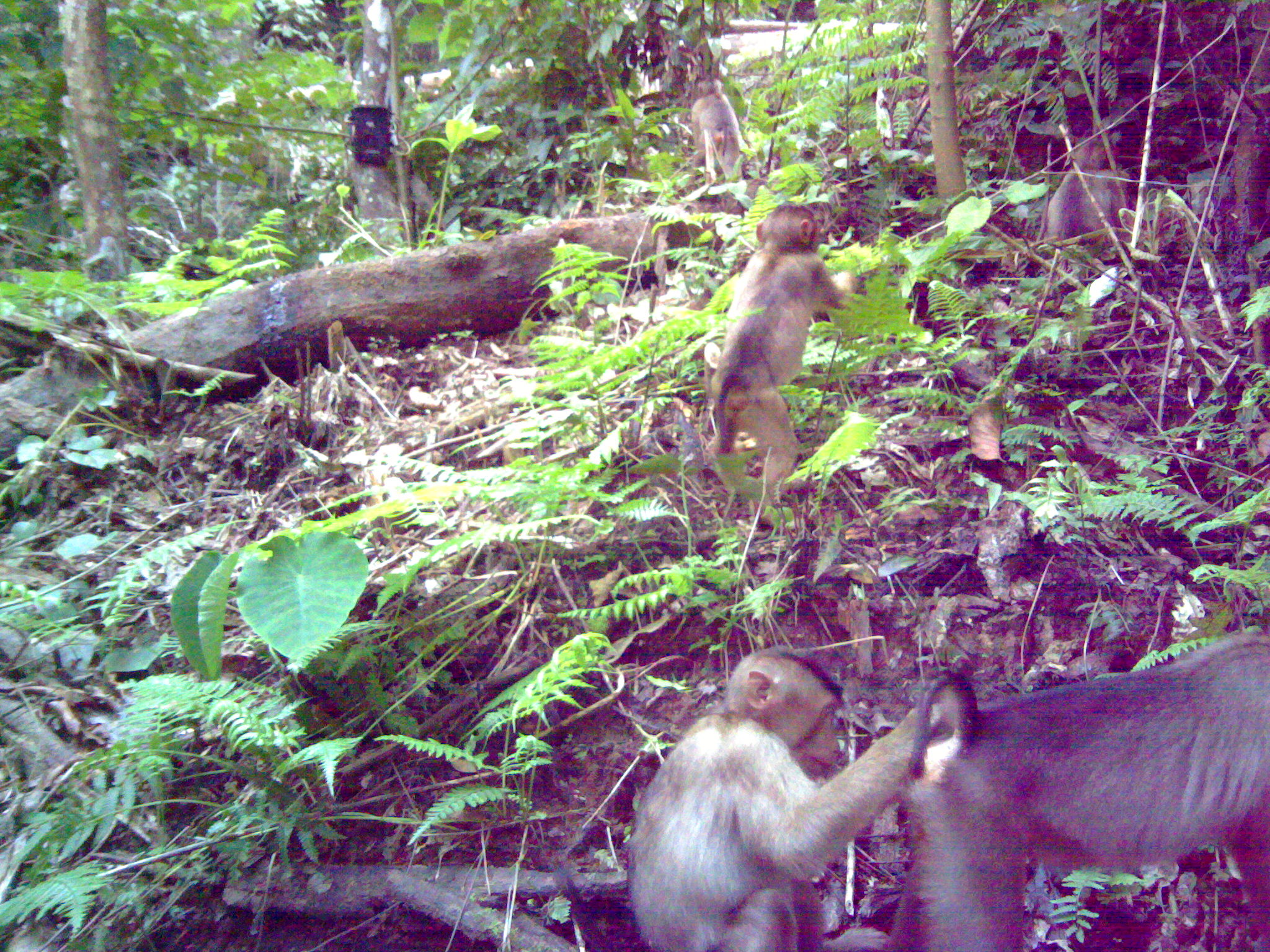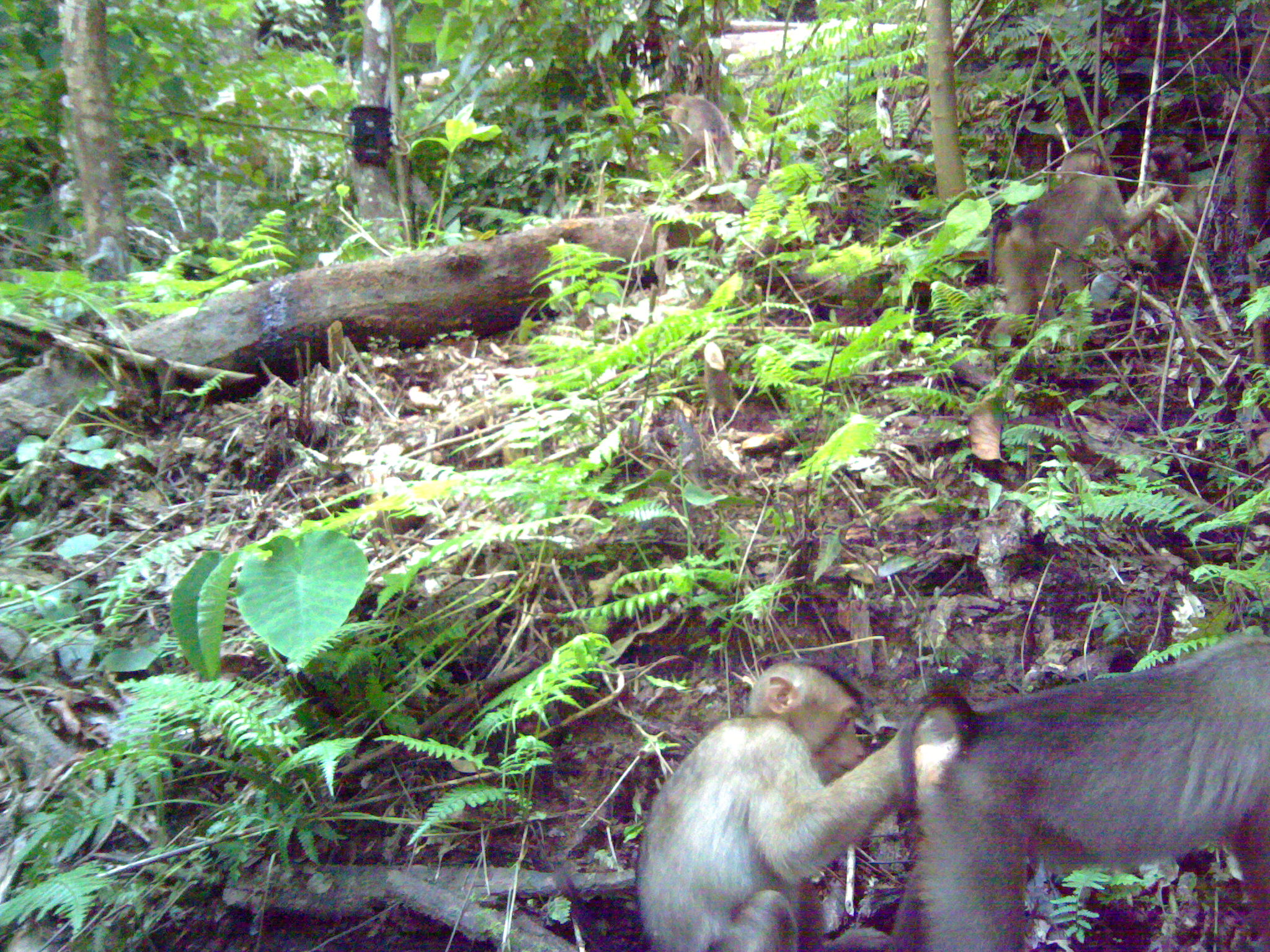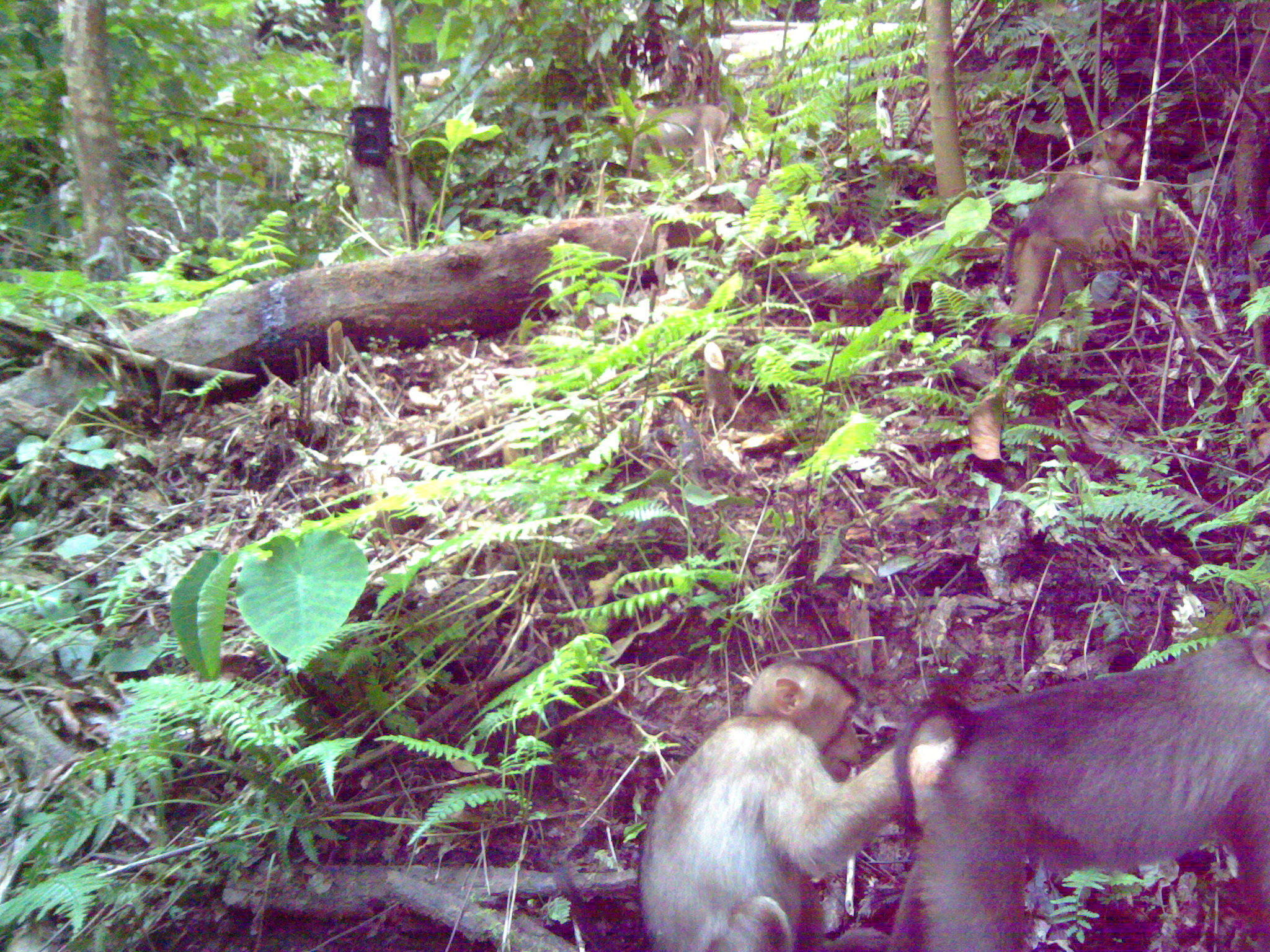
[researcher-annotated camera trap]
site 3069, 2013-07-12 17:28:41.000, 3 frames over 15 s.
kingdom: Animalia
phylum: Chordata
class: Mammalia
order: Primates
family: Cercopithecidae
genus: Macaca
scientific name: Macaca nemestrina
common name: southern pig-tailed macaque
Macaca nemestrina (southern pig-tailed macaque), count 5.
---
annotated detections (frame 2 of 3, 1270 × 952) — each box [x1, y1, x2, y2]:
macaca nemestrina: [881, 635, 1270, 952]; [636, 659, 895, 952]; [986, 147, 1169, 348]; [663, 91, 735, 182]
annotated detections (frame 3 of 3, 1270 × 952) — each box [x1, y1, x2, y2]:
macaca nemestrina: [886, 601, 1270, 952]; [632, 656, 956, 952]; [997, 177, 1167, 314]; [618, 99, 753, 179]